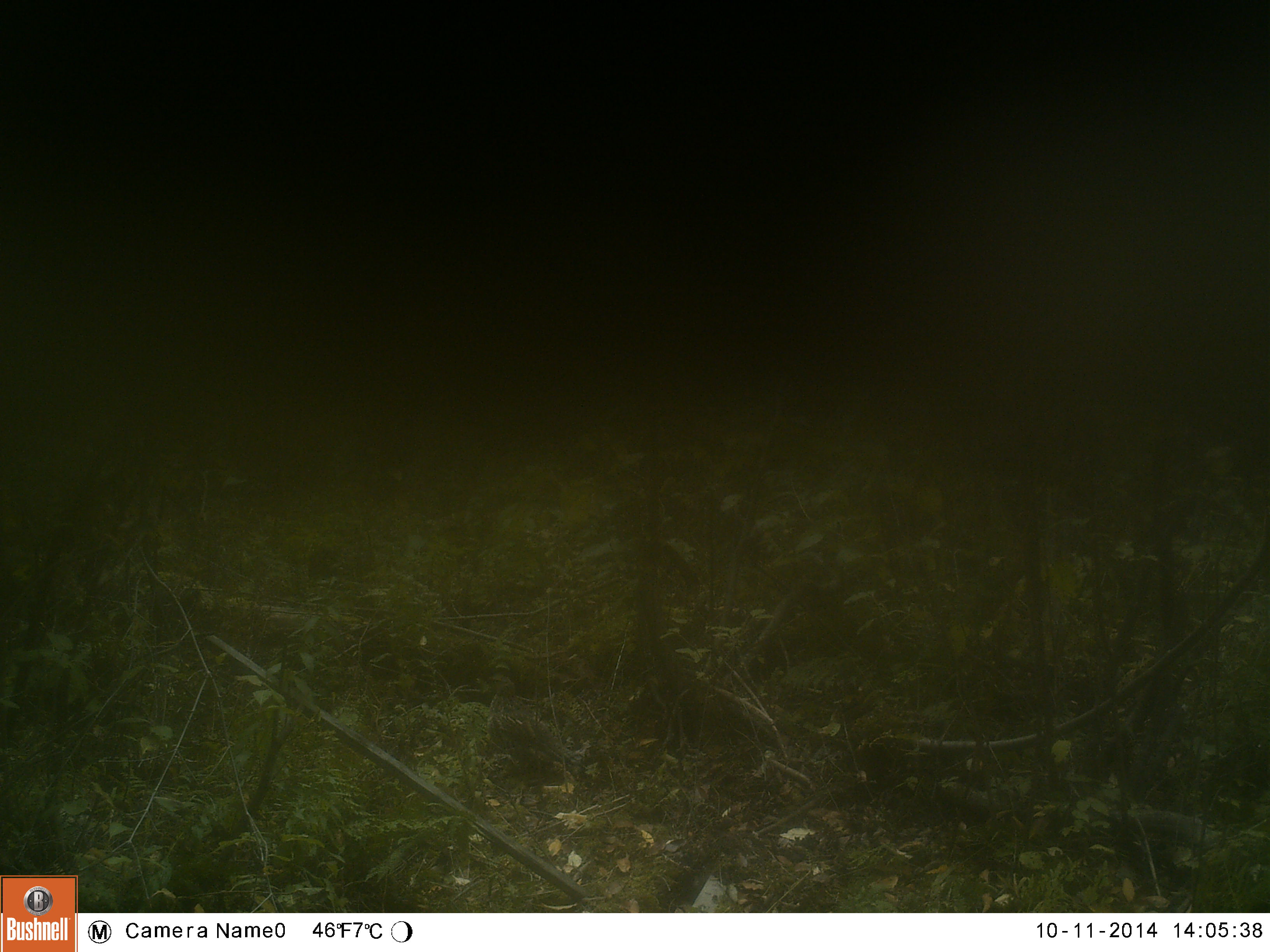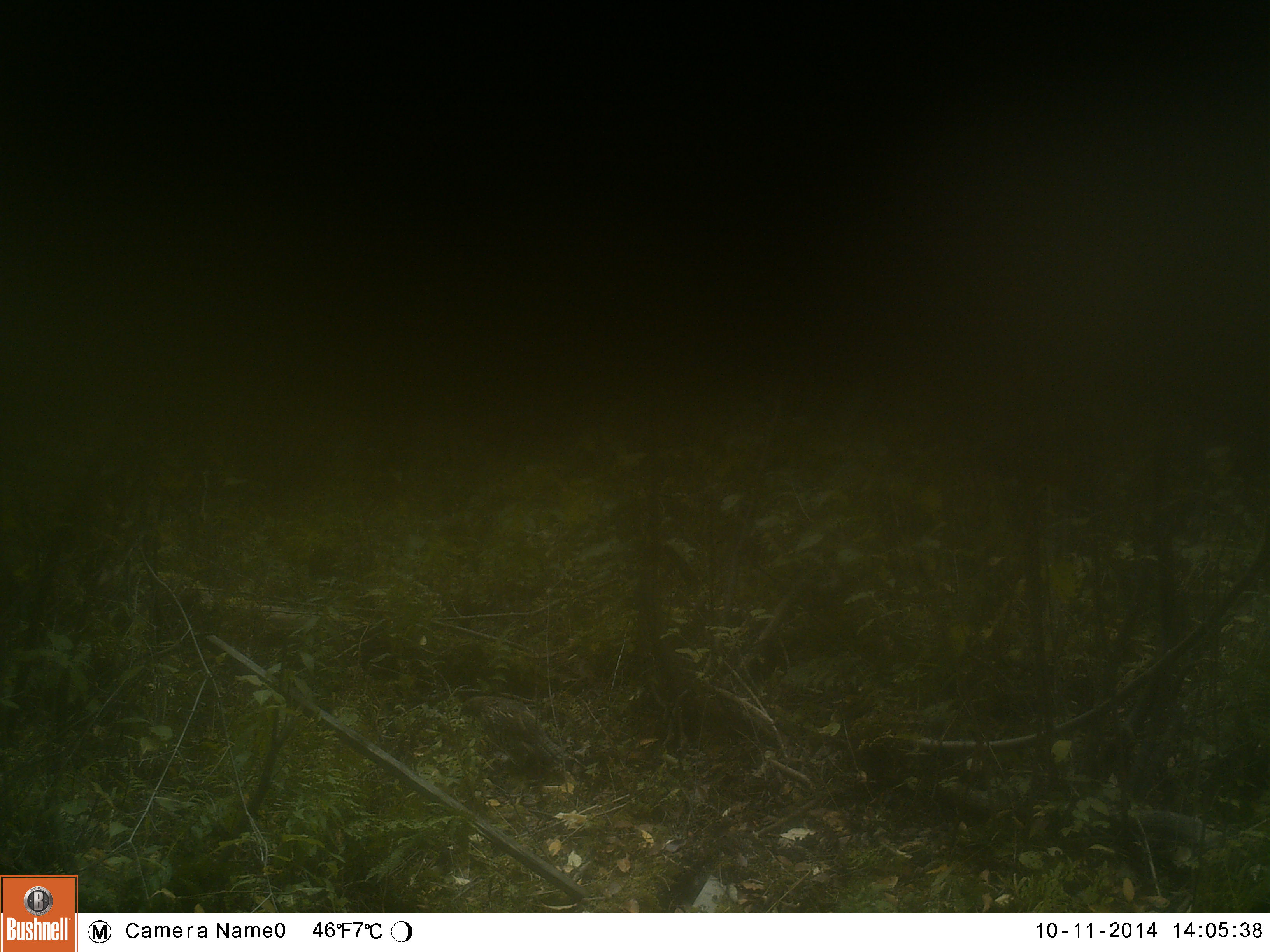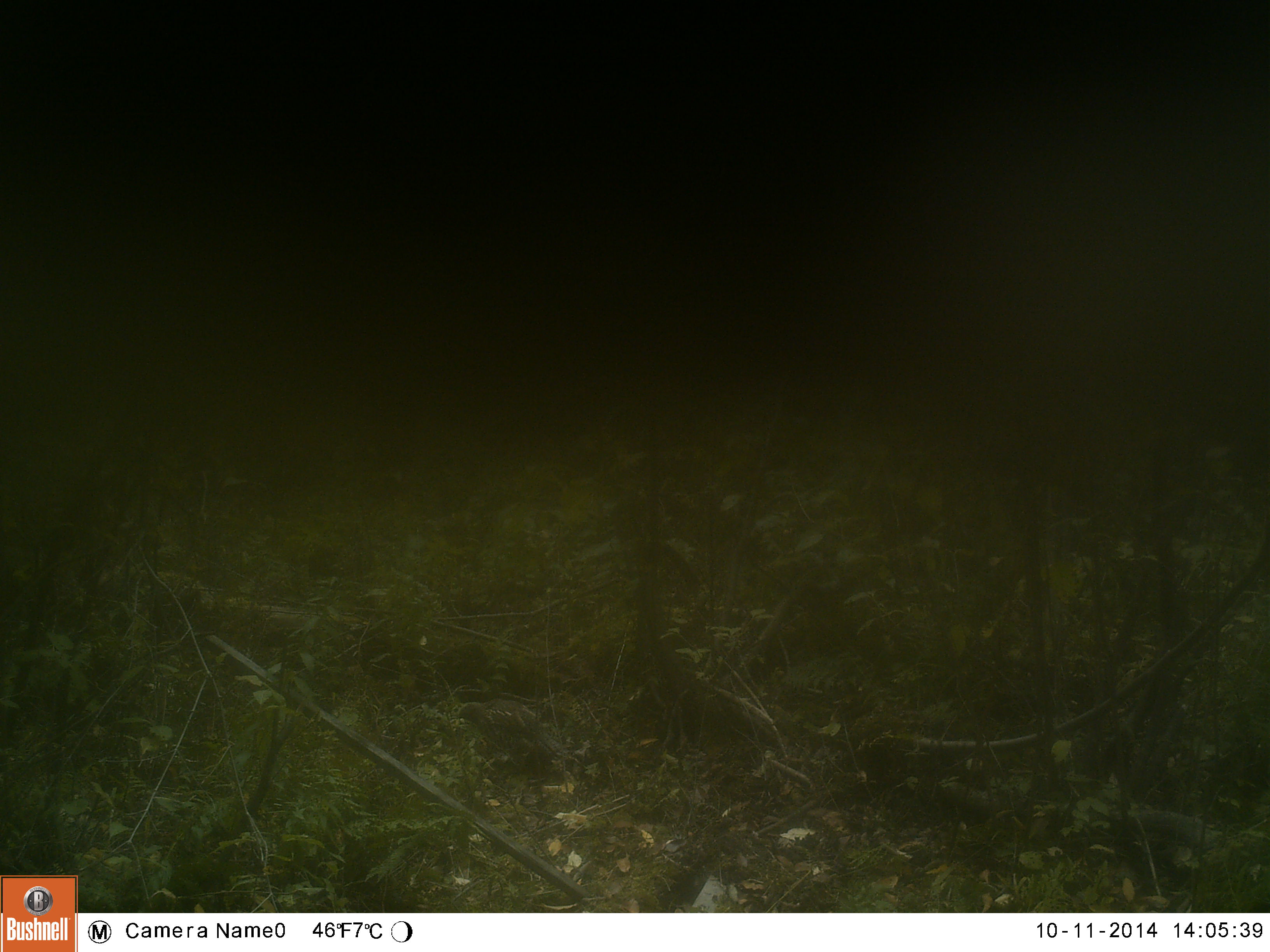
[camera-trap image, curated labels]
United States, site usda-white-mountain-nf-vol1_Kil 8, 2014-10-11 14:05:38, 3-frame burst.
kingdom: Animalia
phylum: Chordata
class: Aves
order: Galliformes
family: Phasianidae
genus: Bonasa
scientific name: Bonasa umbellus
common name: ruffed grouse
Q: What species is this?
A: Ruffed grouse (Bonasa umbellus).